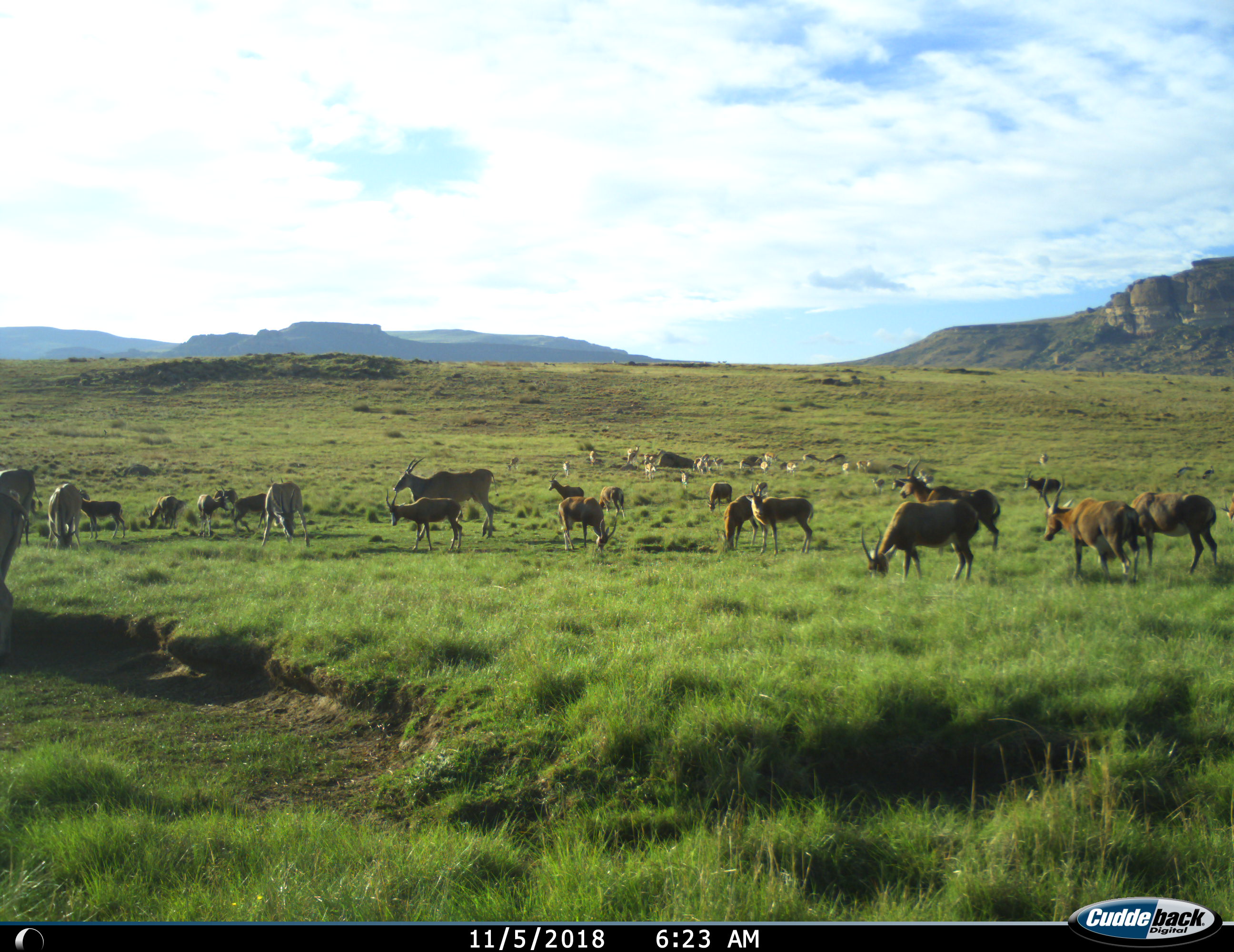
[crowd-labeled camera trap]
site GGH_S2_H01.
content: unidentified animal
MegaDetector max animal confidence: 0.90